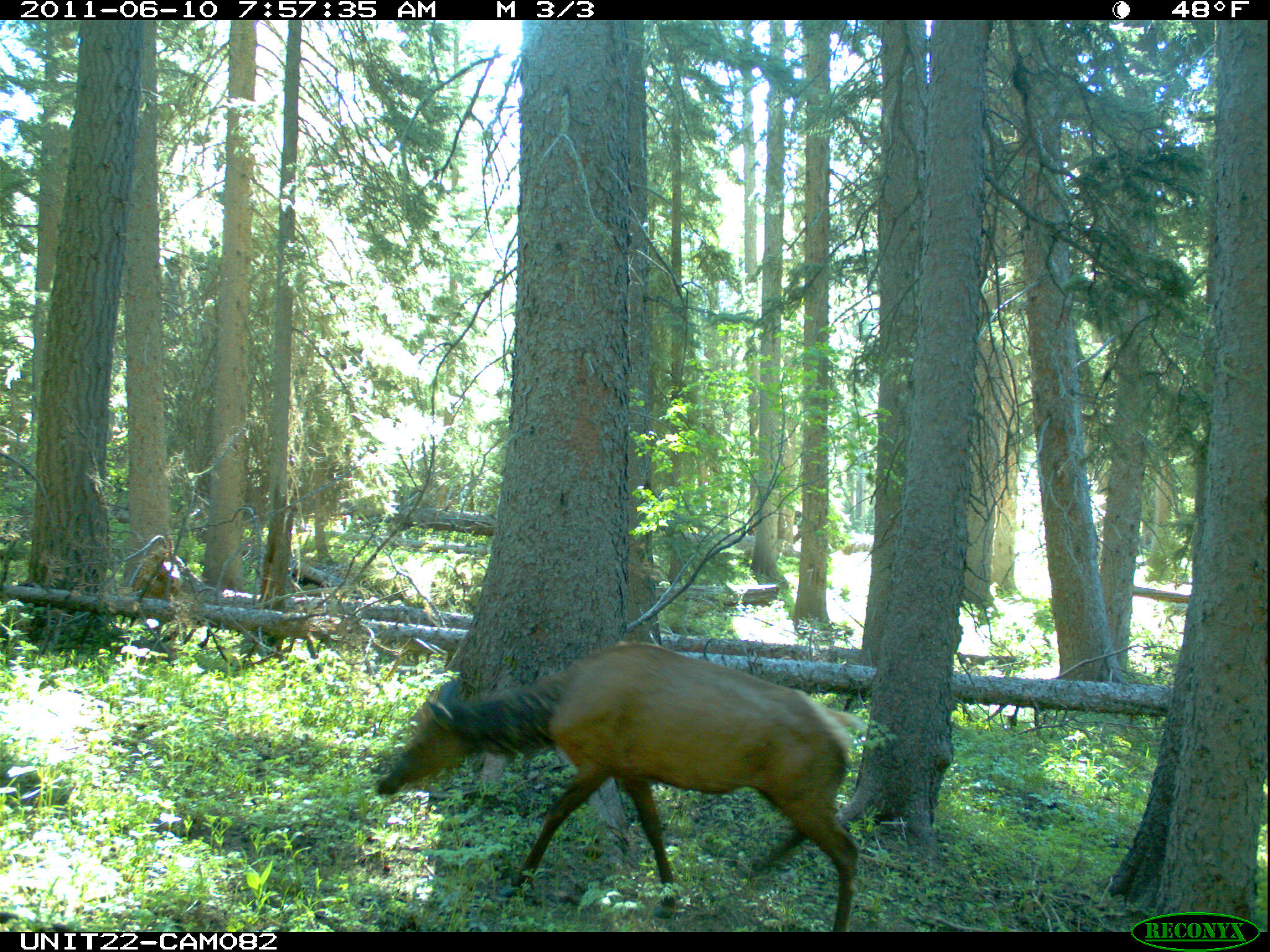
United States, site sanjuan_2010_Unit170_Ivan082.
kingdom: Animalia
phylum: Chordata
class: Mammalia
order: Artiodactyla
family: Cervidae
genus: Cervus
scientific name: Cervus elaphus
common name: red deer